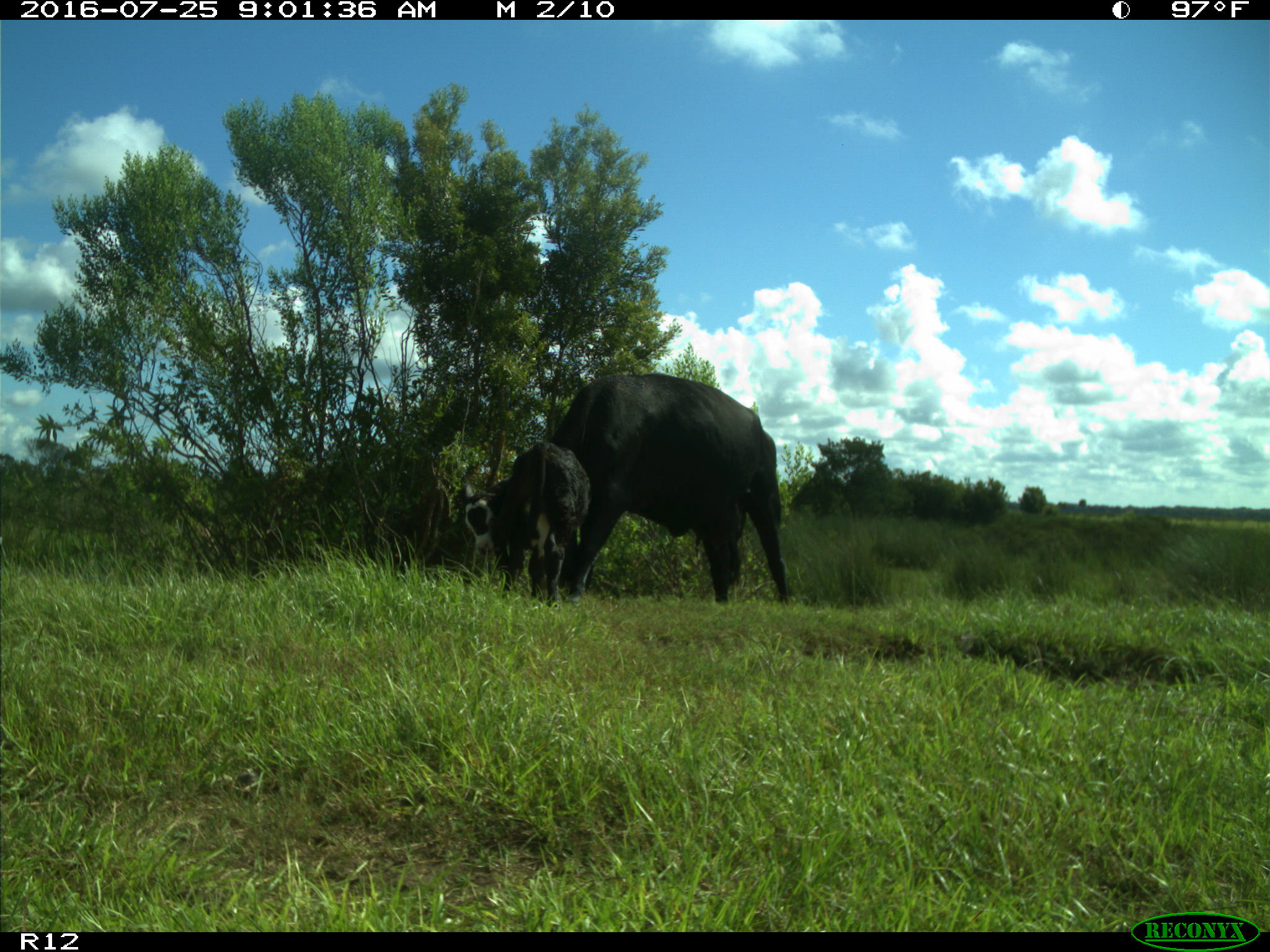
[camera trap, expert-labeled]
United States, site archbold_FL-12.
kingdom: Animalia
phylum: Chordata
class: Mammalia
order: Artiodactyla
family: Bovidae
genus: Bos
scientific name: Bos taurus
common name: domestic cow